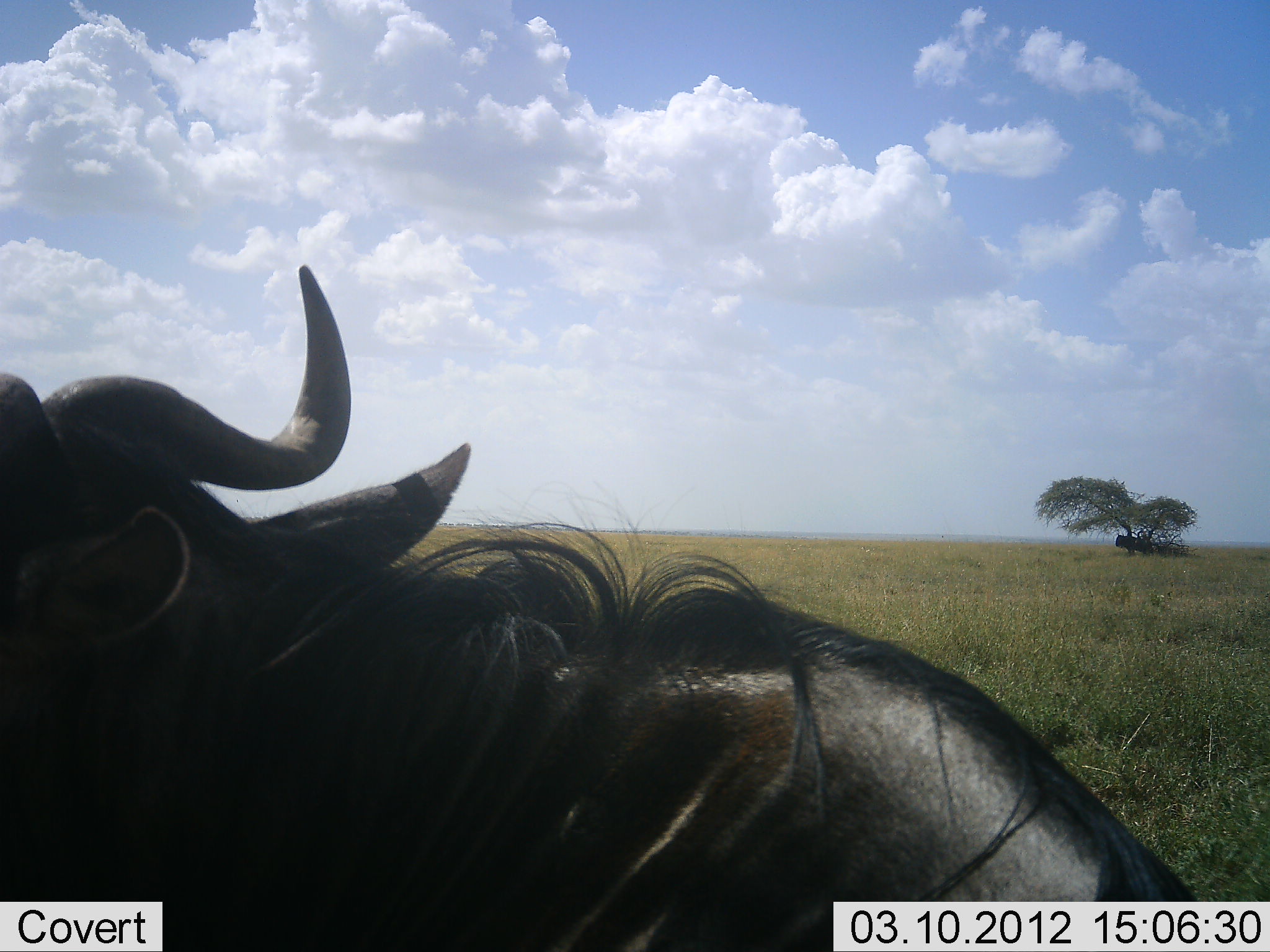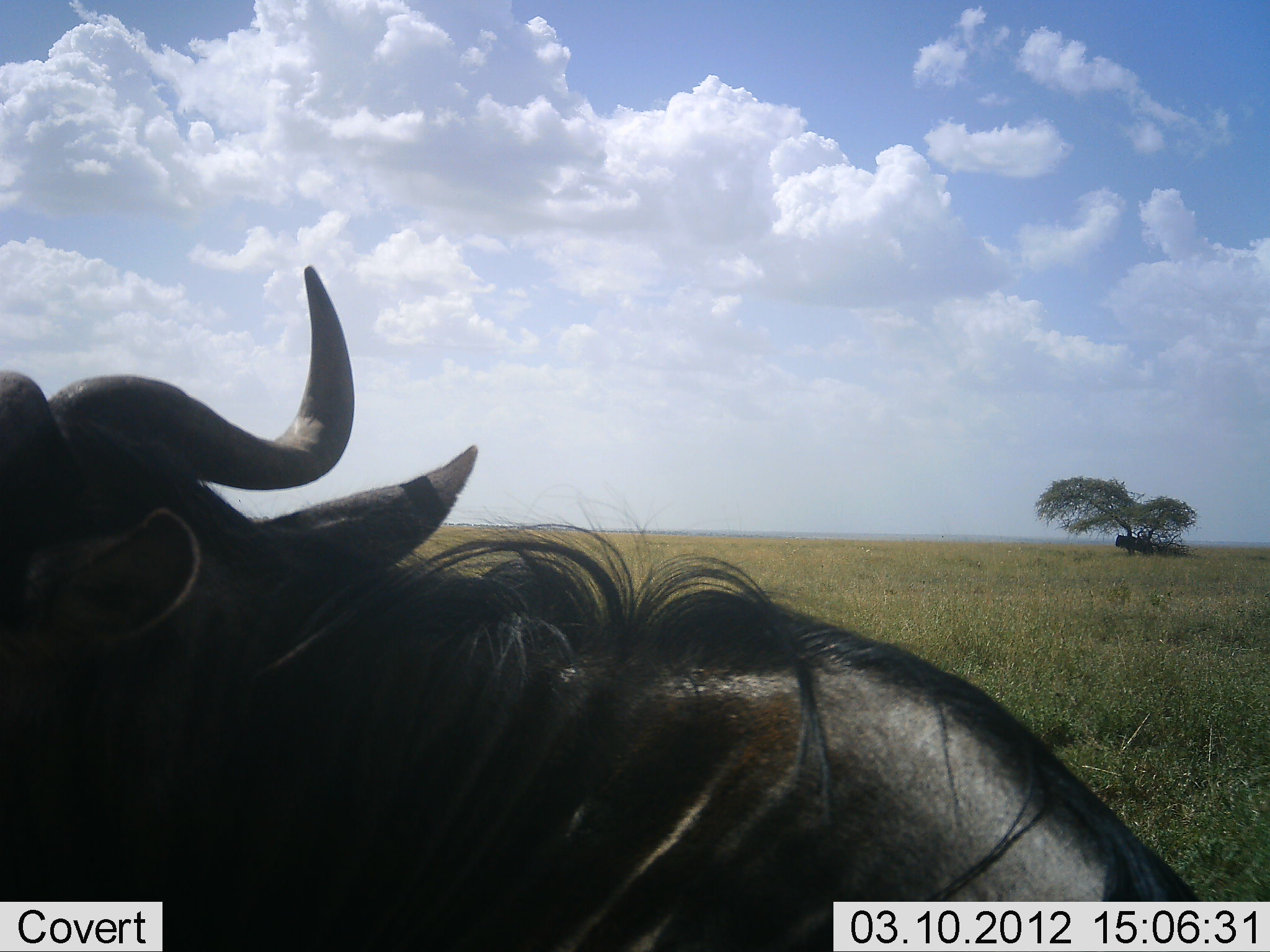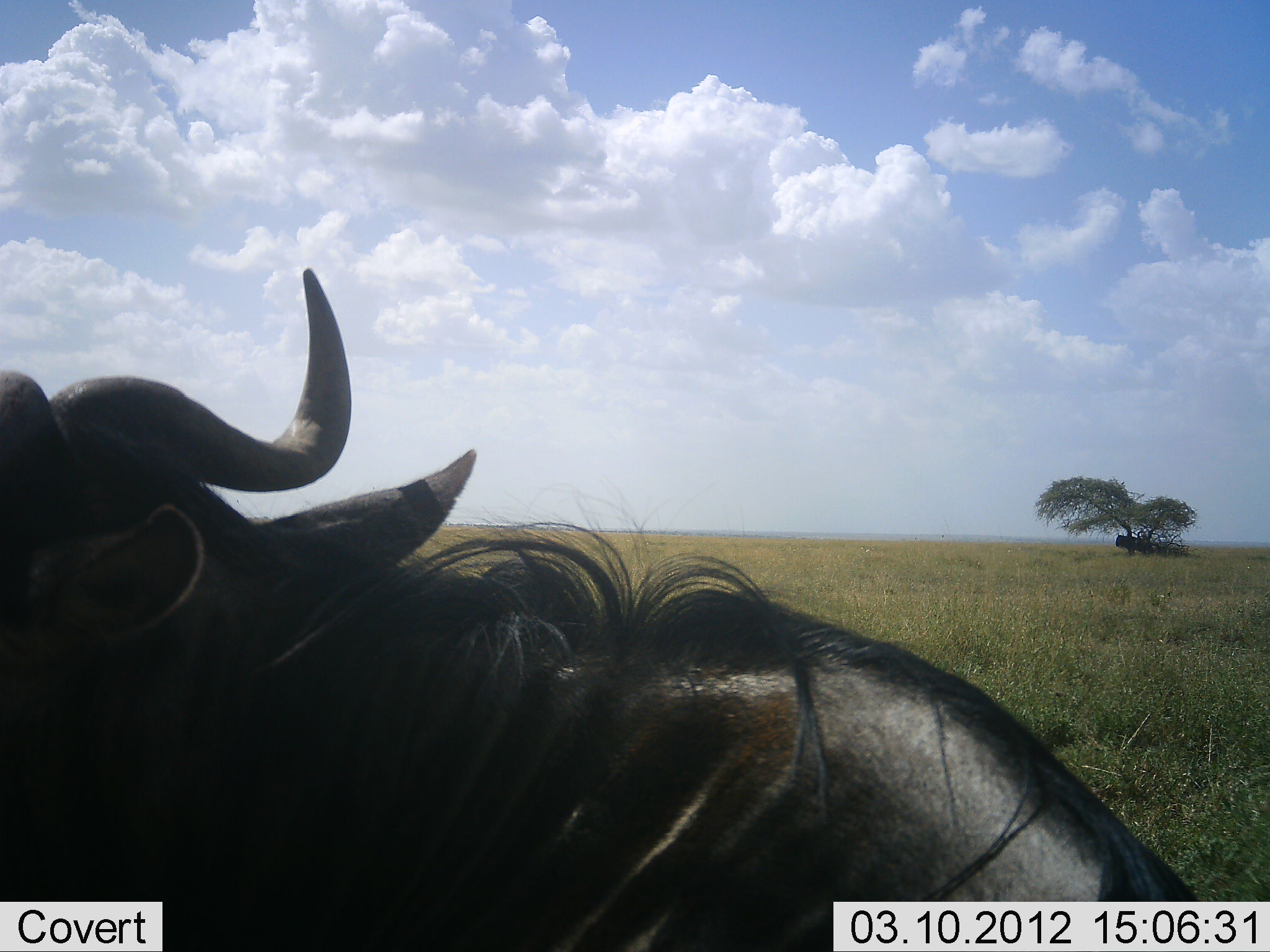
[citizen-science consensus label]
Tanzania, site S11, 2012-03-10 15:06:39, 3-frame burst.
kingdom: Animalia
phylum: Chordata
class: Mammalia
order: Artiodactyla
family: Bovidae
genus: Connochaetes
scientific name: Connochaetes taurinus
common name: blue wildebeest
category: wildebeest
Wildebeest (blue wildebeest) (Connochaetes taurinus), count 1. Behavior (volunteer vote fractions): standing 35%, resting 76%, moving 0%, interacting 0%. Young present (vote fraction): 0%. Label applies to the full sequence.